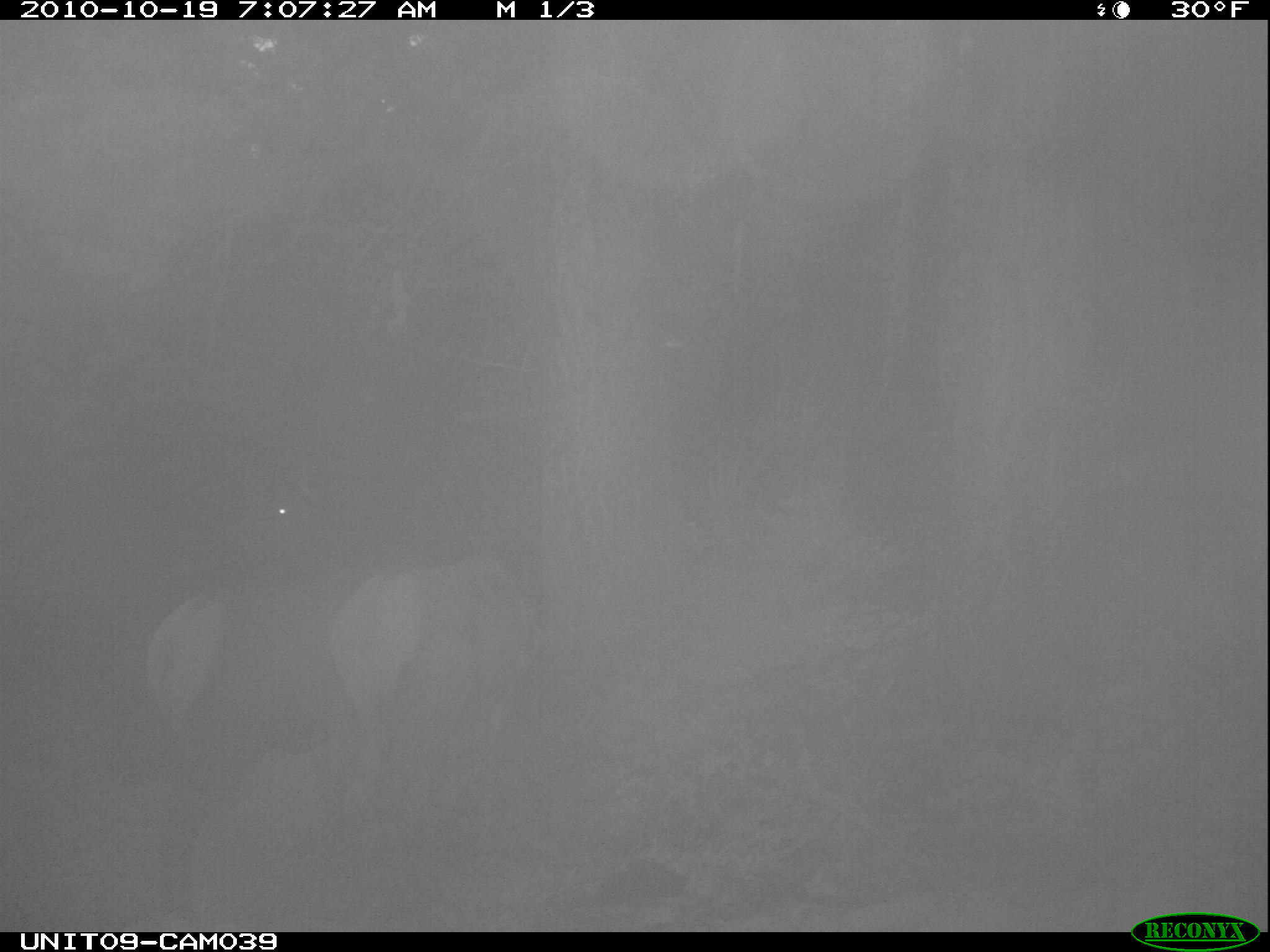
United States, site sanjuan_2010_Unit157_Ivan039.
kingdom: Animalia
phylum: Chordata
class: Mammalia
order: Artiodactyla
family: Cervidae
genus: Cervus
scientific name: Cervus elaphus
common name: red deer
Cervus elaphus (red deer).